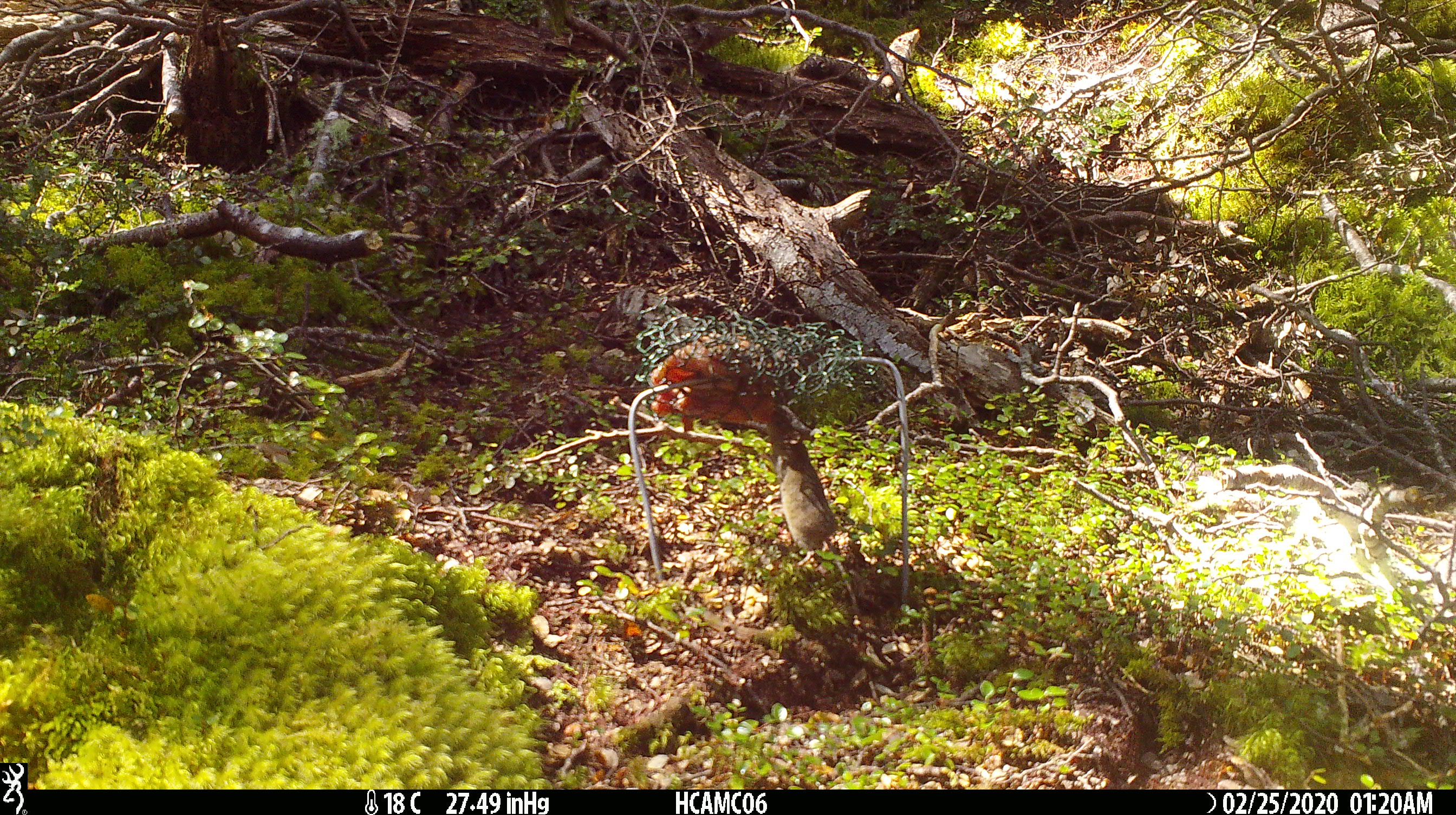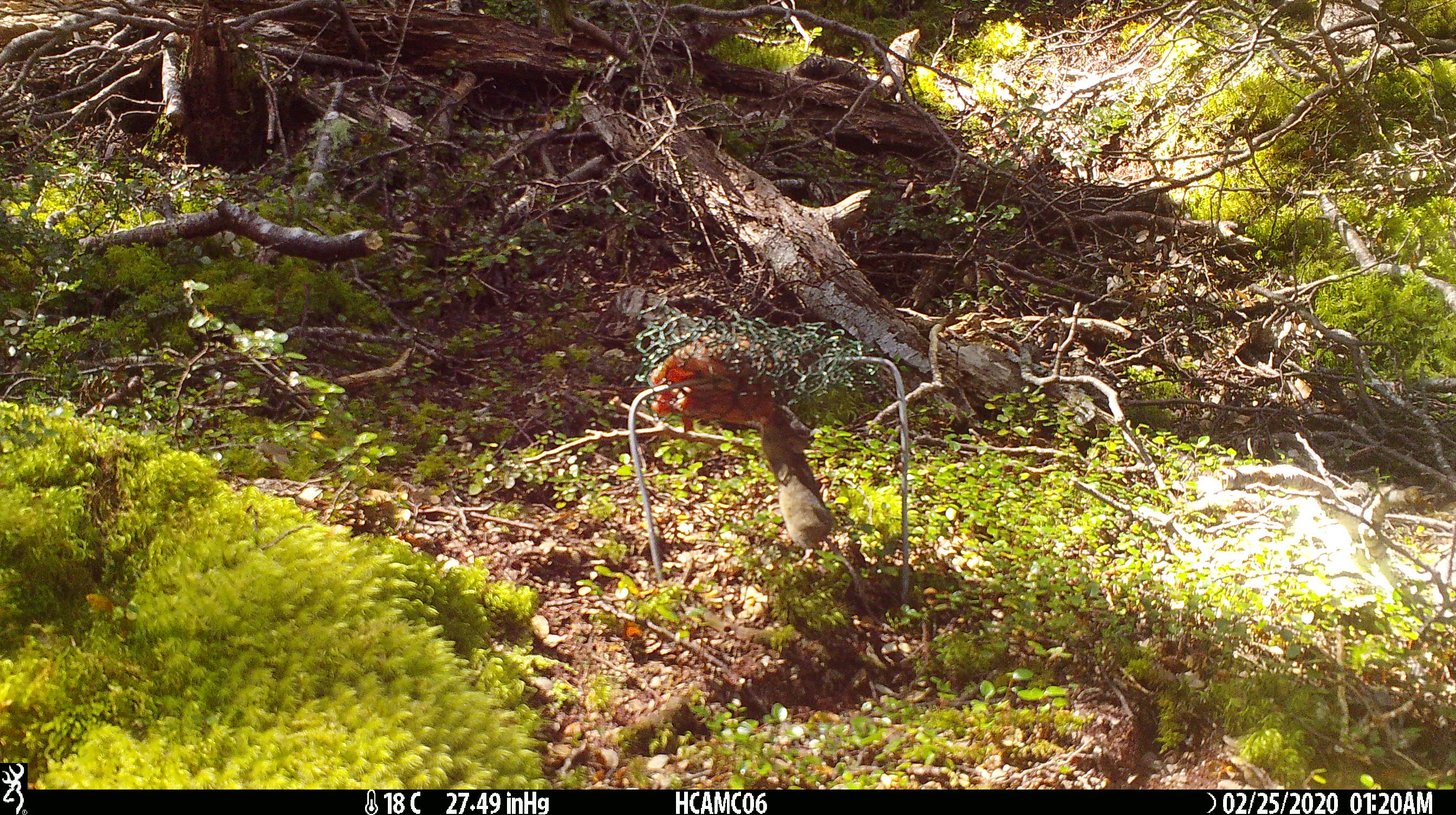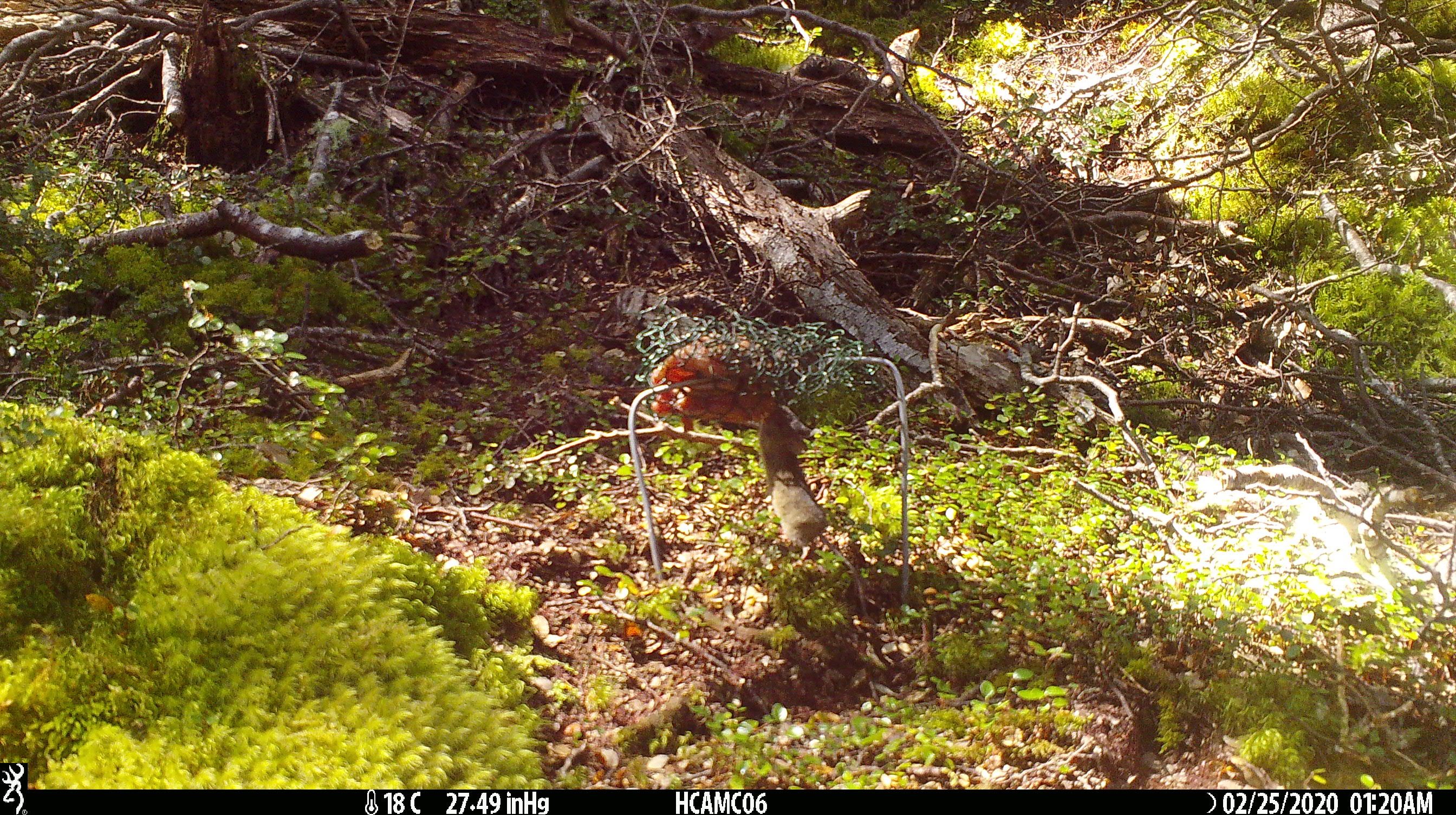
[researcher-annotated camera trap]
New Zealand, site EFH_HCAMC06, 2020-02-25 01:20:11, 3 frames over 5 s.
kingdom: Animalia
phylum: Chordata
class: Mammalia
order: Rodentia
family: Muridae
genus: Mus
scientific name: Mus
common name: mouse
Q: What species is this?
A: Mouse (Mus).